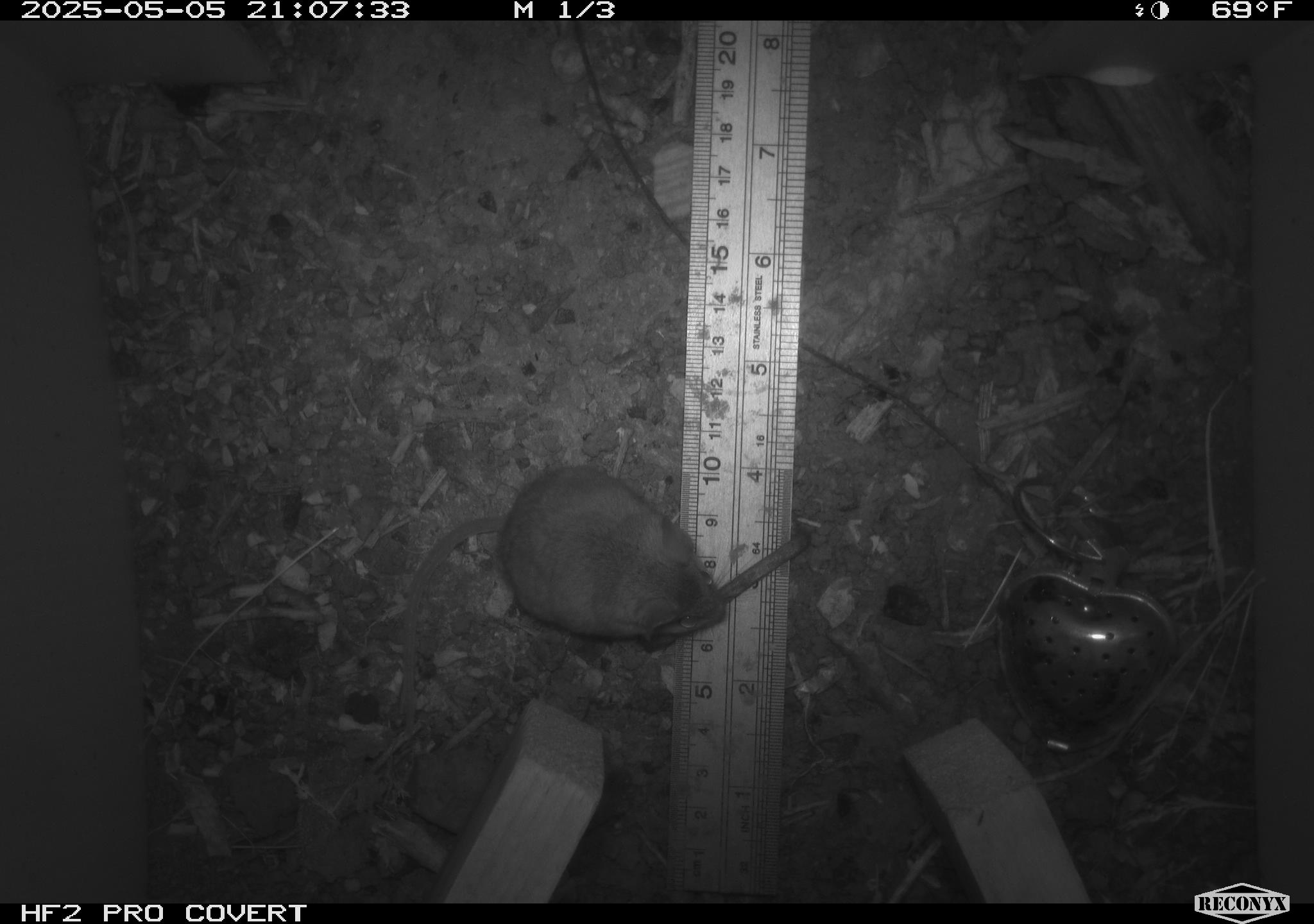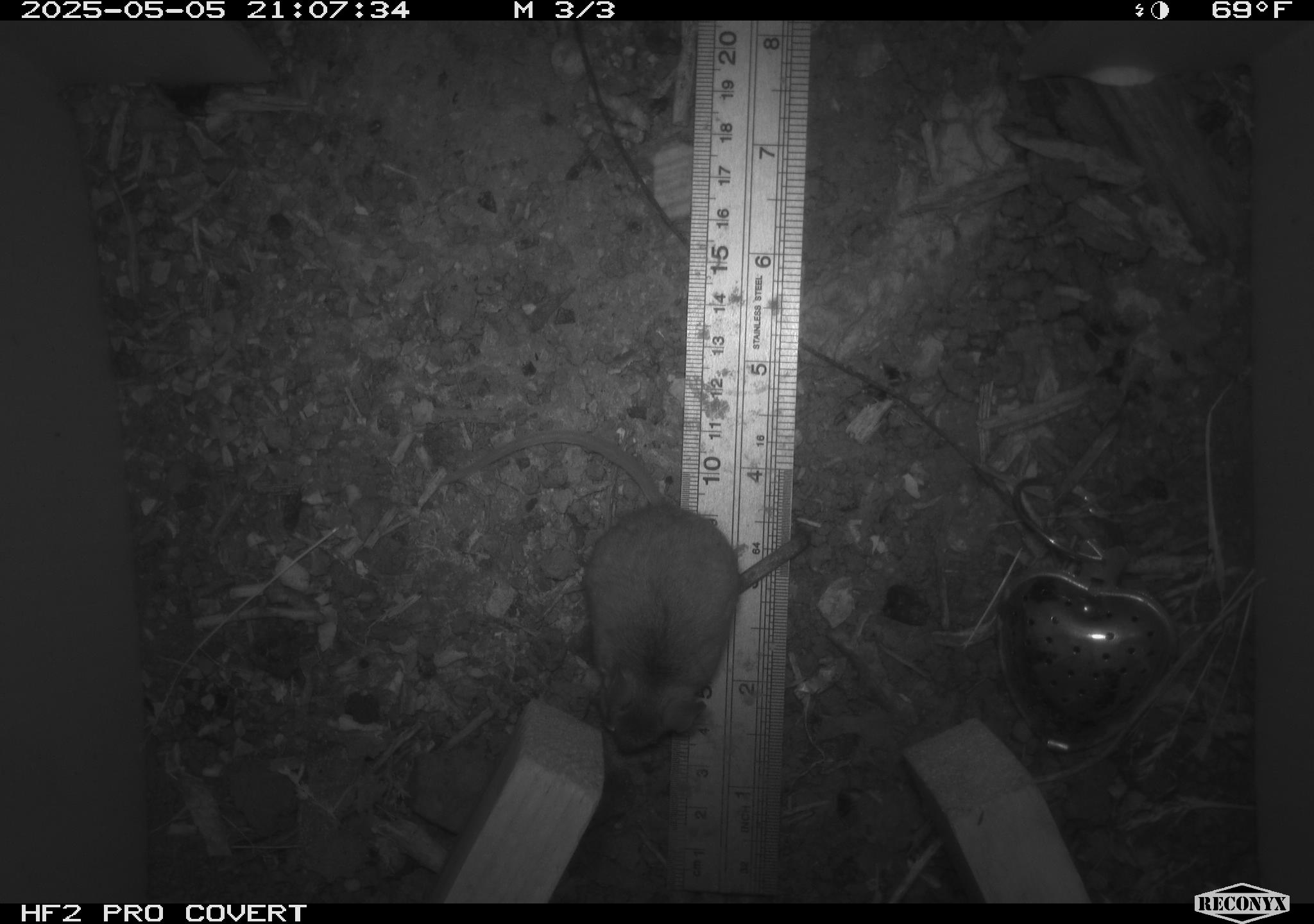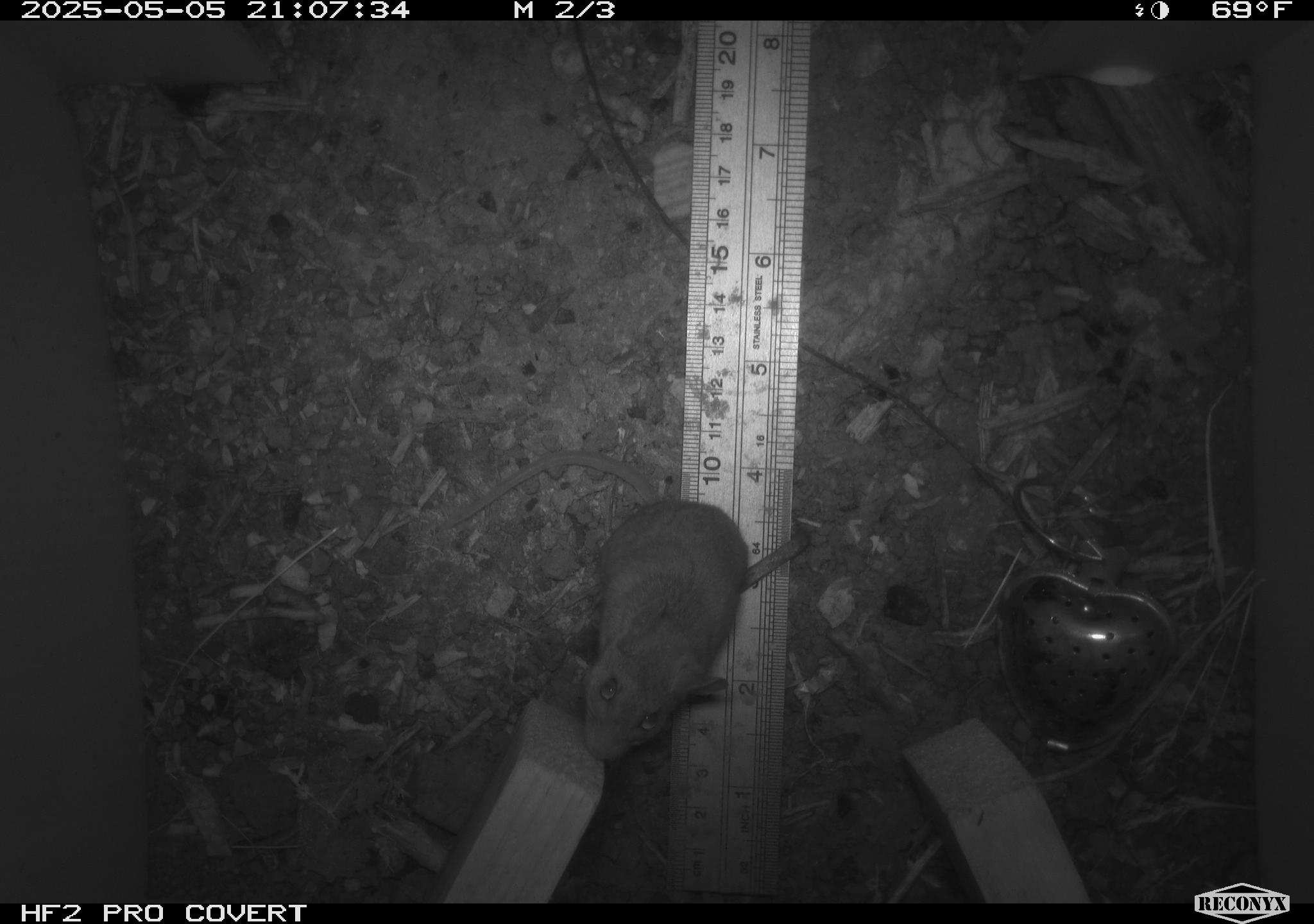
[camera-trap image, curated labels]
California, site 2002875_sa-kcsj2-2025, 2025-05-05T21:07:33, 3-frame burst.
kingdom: Animalia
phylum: Chordata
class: Mammalia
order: Rodentia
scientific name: Rodentia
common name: rodent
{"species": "rodent (Rodentia)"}